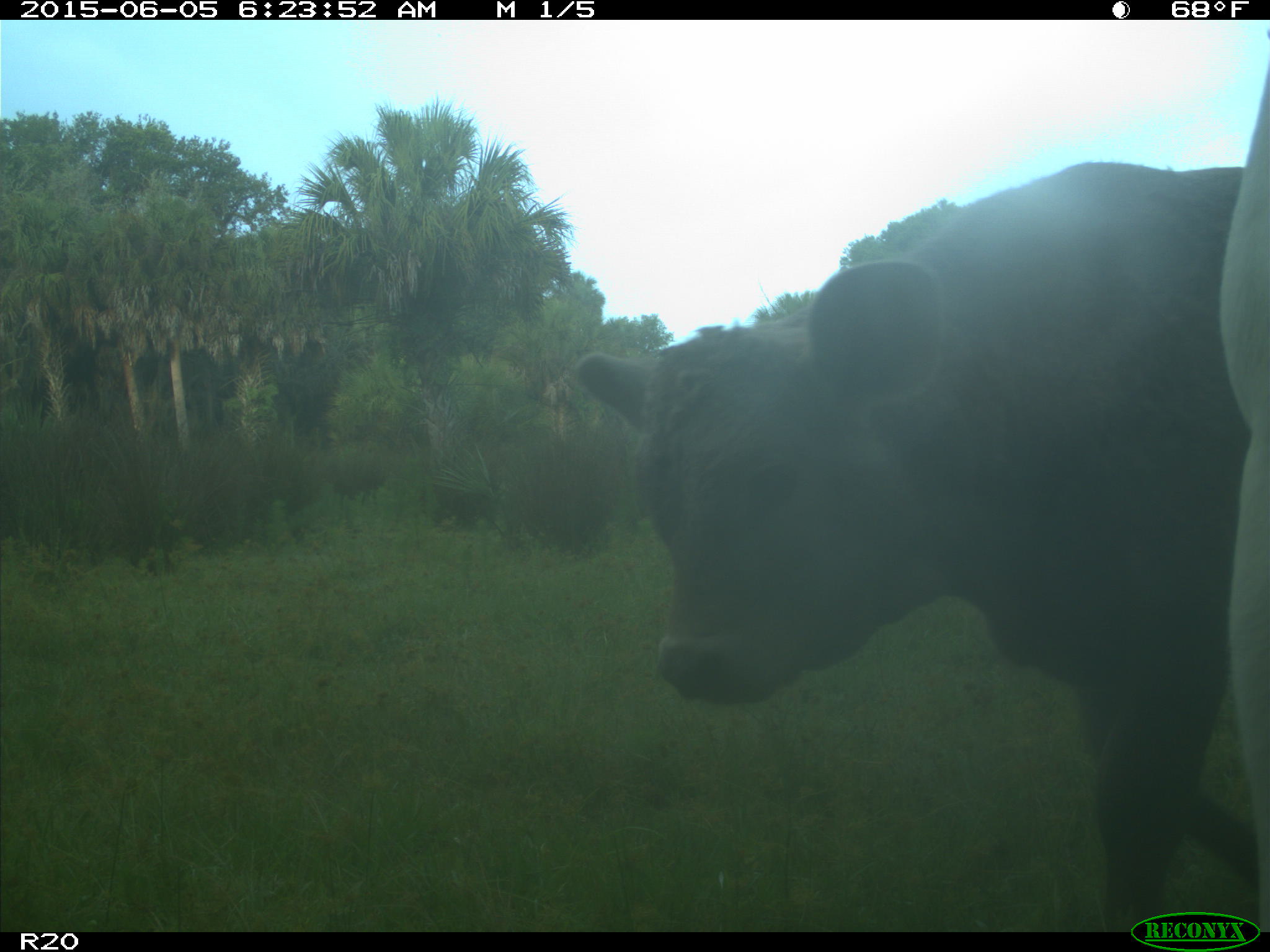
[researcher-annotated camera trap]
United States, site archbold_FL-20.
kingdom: Animalia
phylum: Chordata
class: Mammalia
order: Artiodactyla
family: Bovidae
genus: Bos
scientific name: Bos taurus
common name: domestic cow